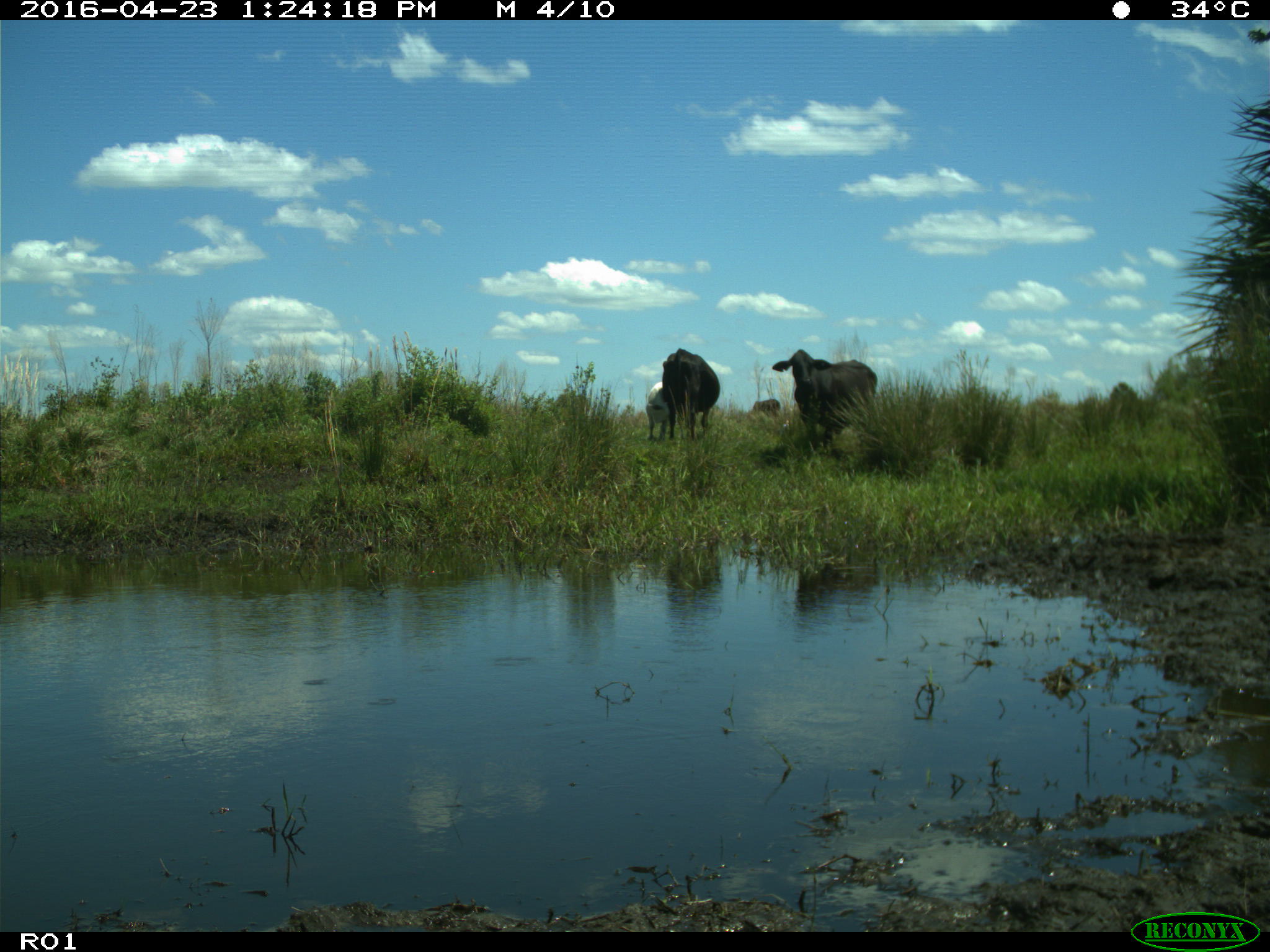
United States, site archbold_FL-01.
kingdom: Animalia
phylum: Chordata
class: Mammalia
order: Artiodactyla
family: Bovidae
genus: Bos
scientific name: Bos taurus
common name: domestic cow